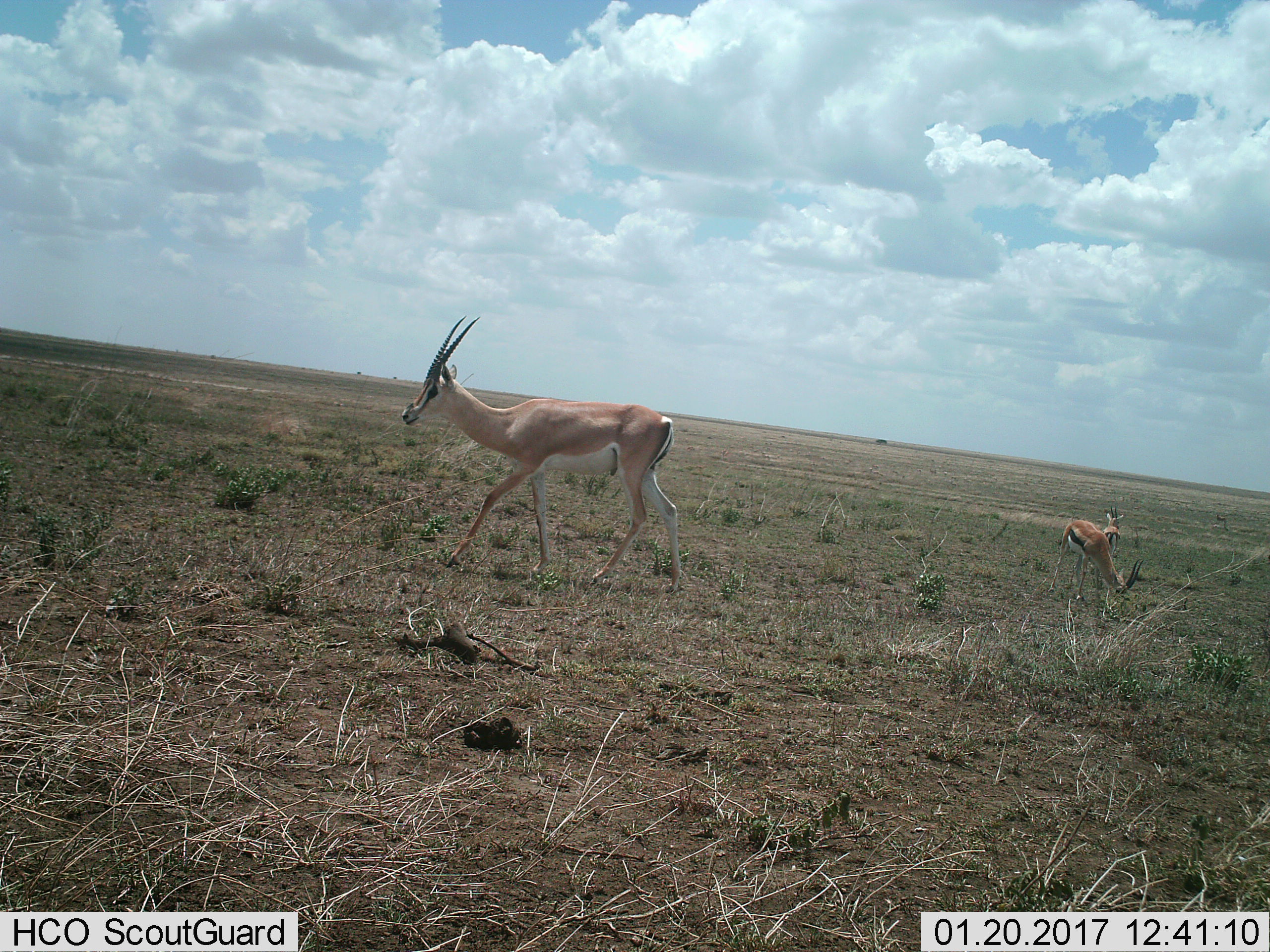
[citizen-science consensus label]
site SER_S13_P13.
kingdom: Animalia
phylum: Chordata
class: Mammalia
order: Artiodactyla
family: Bovidae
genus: Nanger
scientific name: Nanger granti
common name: grant's gazelle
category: gazellegrants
Gazellegrants (grant's gazelle) (Nanger granti), count 1. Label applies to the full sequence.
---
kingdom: Animalia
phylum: Chordata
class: Mammalia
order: Artiodactyla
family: Bovidae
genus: Eudorcas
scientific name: Eudorcas thomsonii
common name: thomson's gazelle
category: gazellethomsons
Gazellethomsons (thomson's gazelle) (Eudorcas thomsonii), count 2. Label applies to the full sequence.